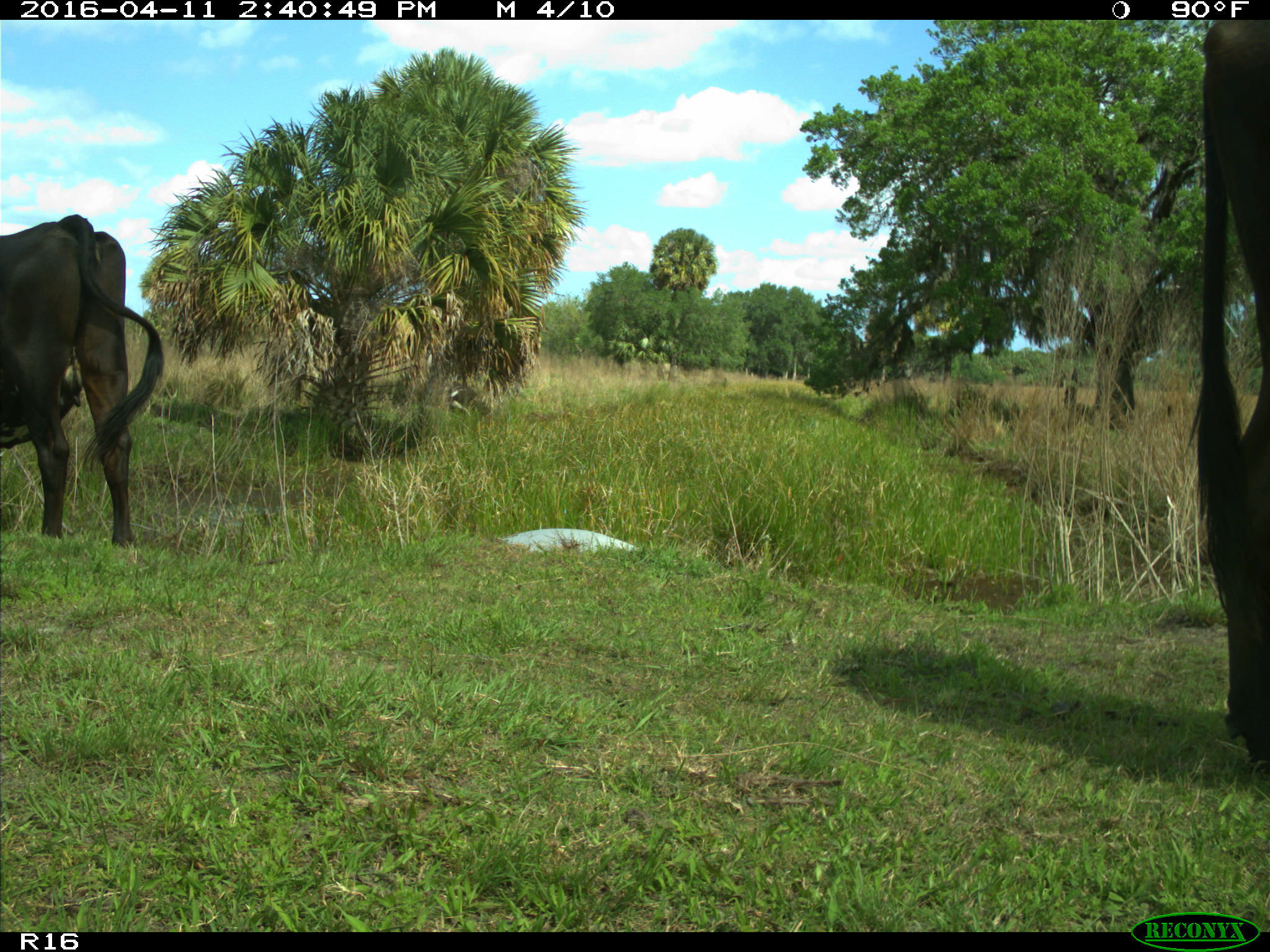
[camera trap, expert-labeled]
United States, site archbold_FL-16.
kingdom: Animalia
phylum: Chordata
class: Mammalia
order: Artiodactyla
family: Bovidae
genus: Bos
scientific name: Bos taurus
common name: domestic cow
Bos taurus (domestic cow).